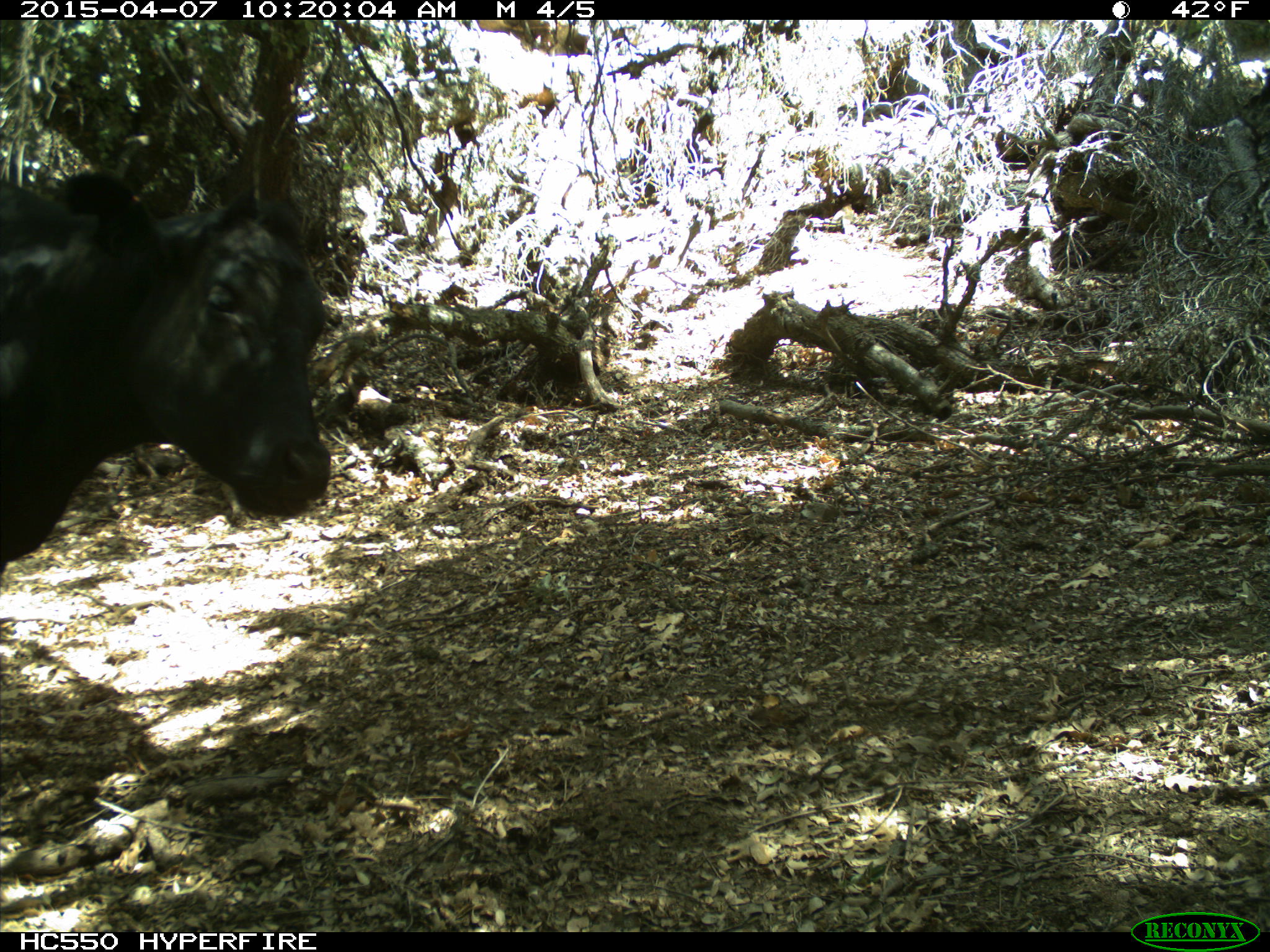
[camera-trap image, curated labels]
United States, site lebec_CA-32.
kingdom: Animalia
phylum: Chordata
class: Mammalia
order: Artiodactyla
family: Bovidae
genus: Bos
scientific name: Bos taurus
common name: domestic cow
Bos taurus (domestic cow).